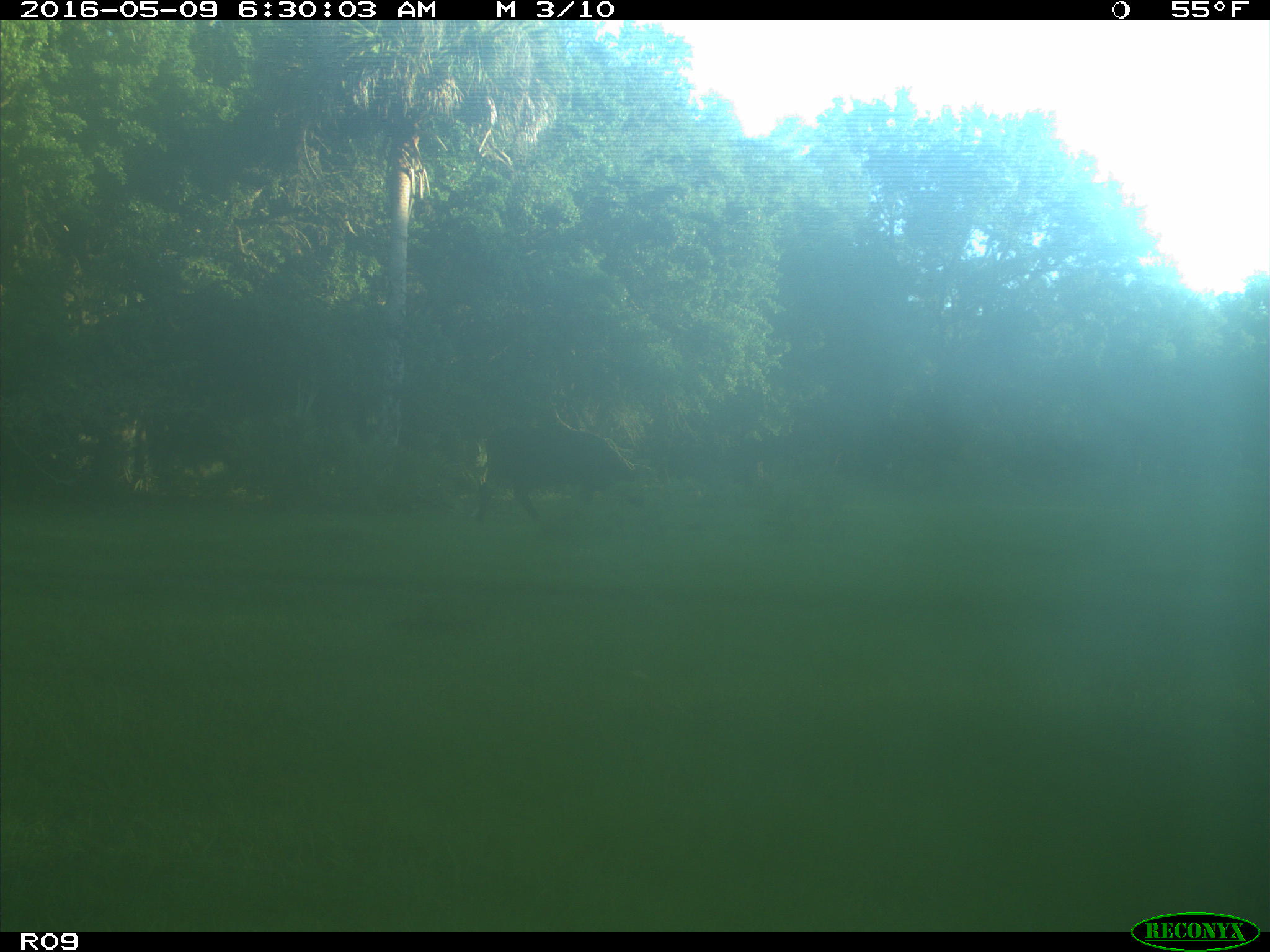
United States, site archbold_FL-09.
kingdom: Animalia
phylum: Chordata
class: Mammalia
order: Artiodactyla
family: Bovidae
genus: Bos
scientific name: Bos taurus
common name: domestic cow